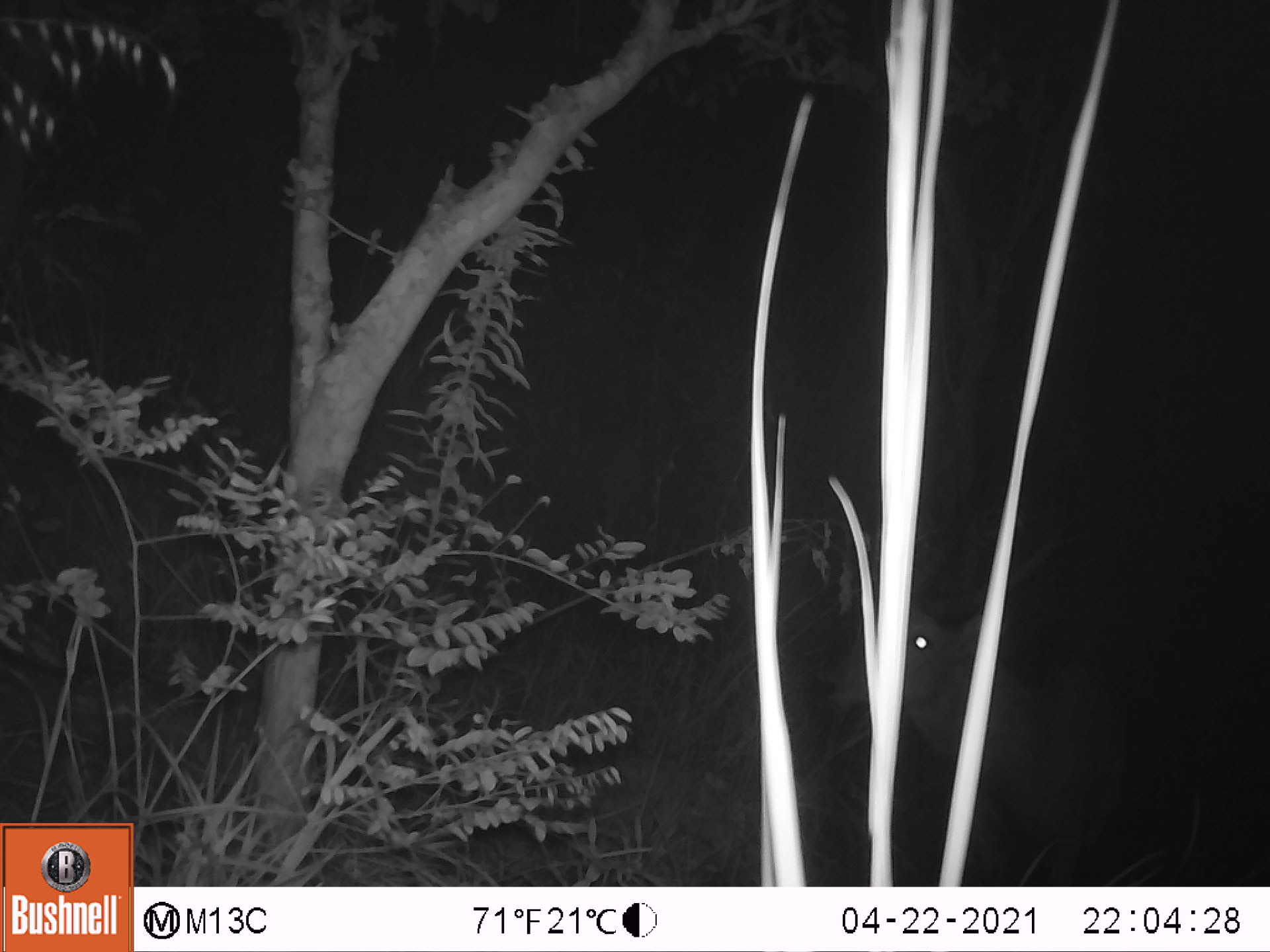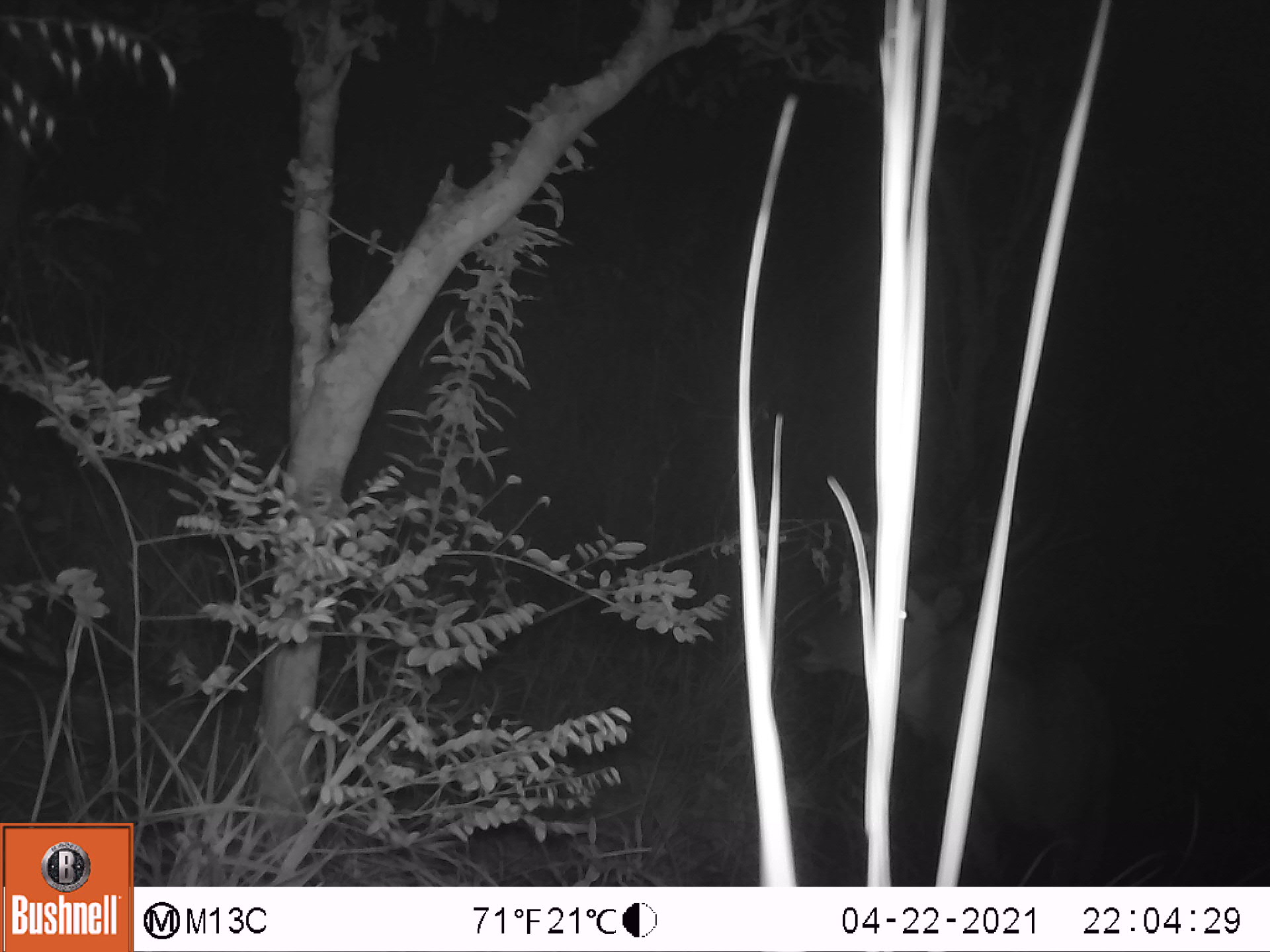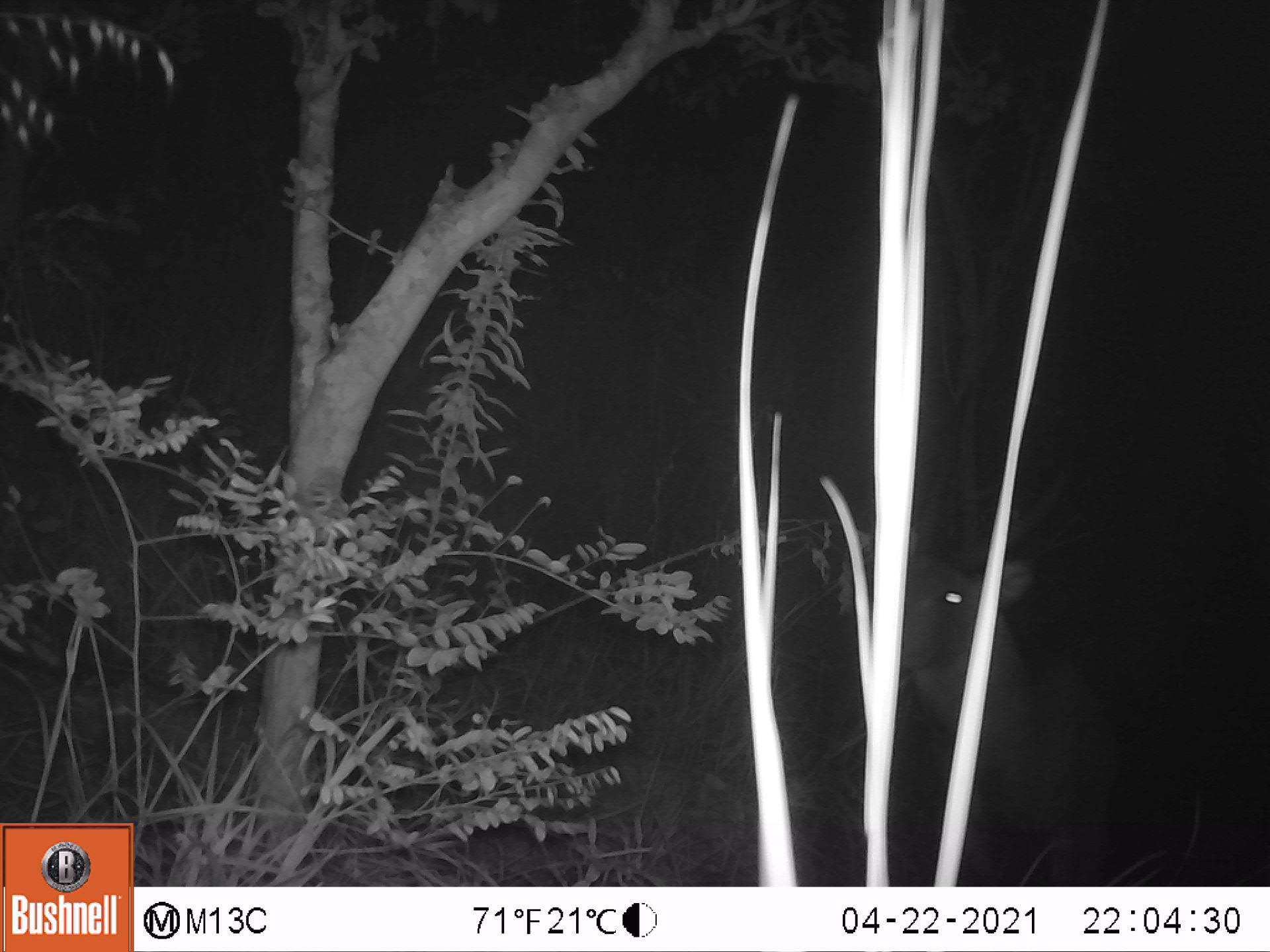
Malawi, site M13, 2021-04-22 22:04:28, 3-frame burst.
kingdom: Animalia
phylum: Chordata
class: Mammalia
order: Artiodactyla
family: Bovidae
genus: Tragelaphus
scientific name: Tragelaphus sylvaticus sylvaticus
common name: cape bushbuck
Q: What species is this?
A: Cape bushbuck (Tragelaphus sylvaticus sylvaticus).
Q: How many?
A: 1.